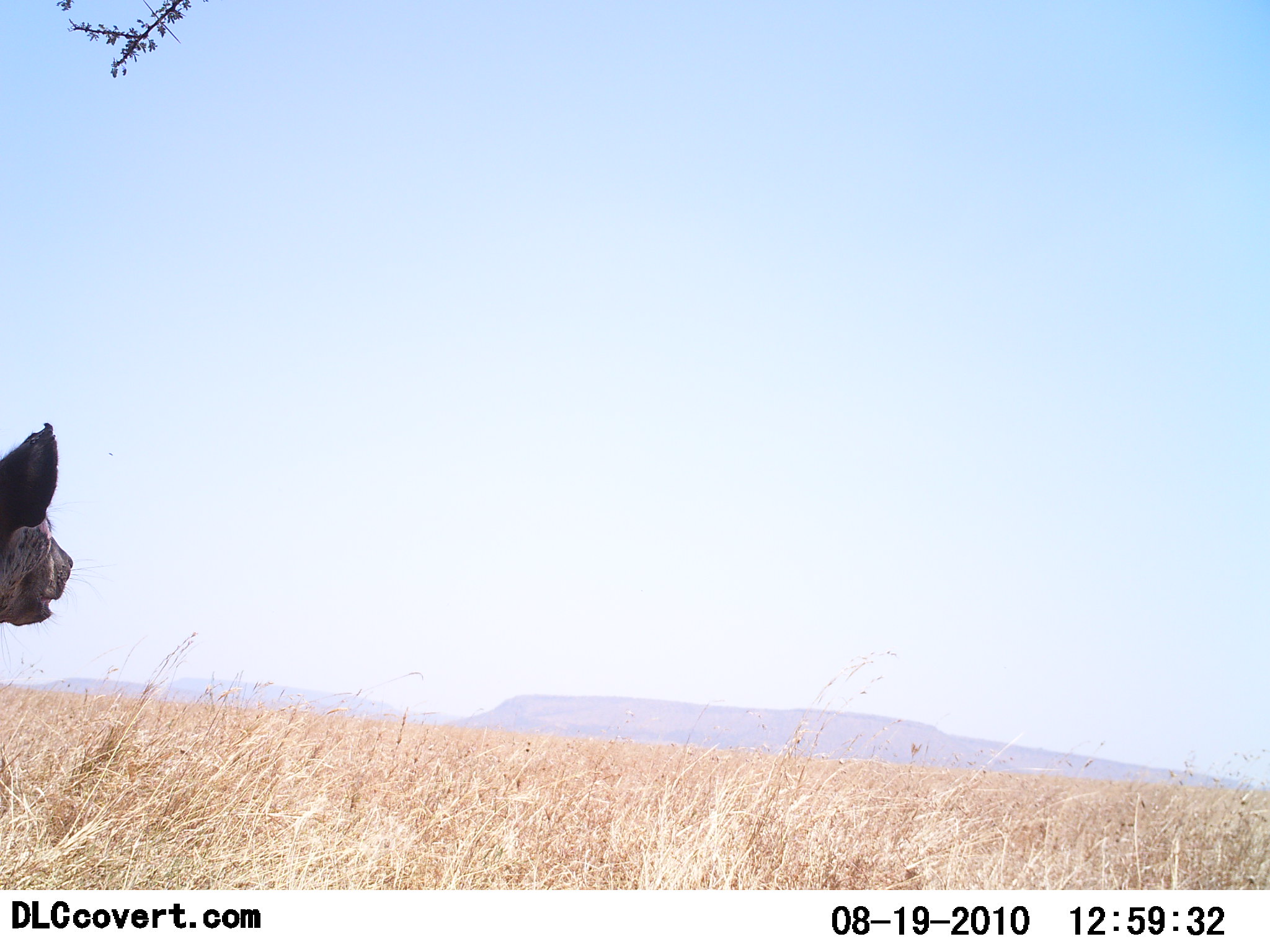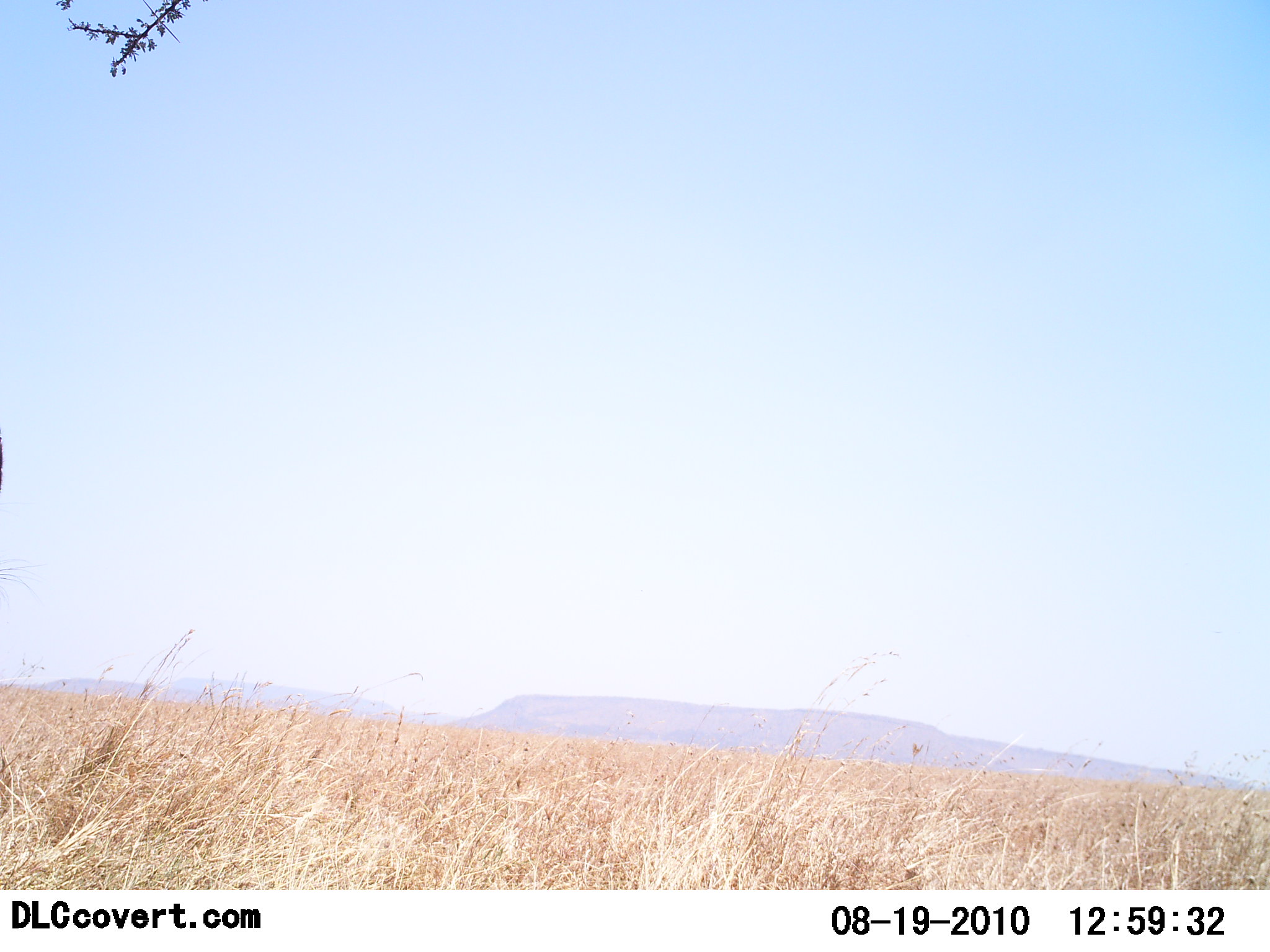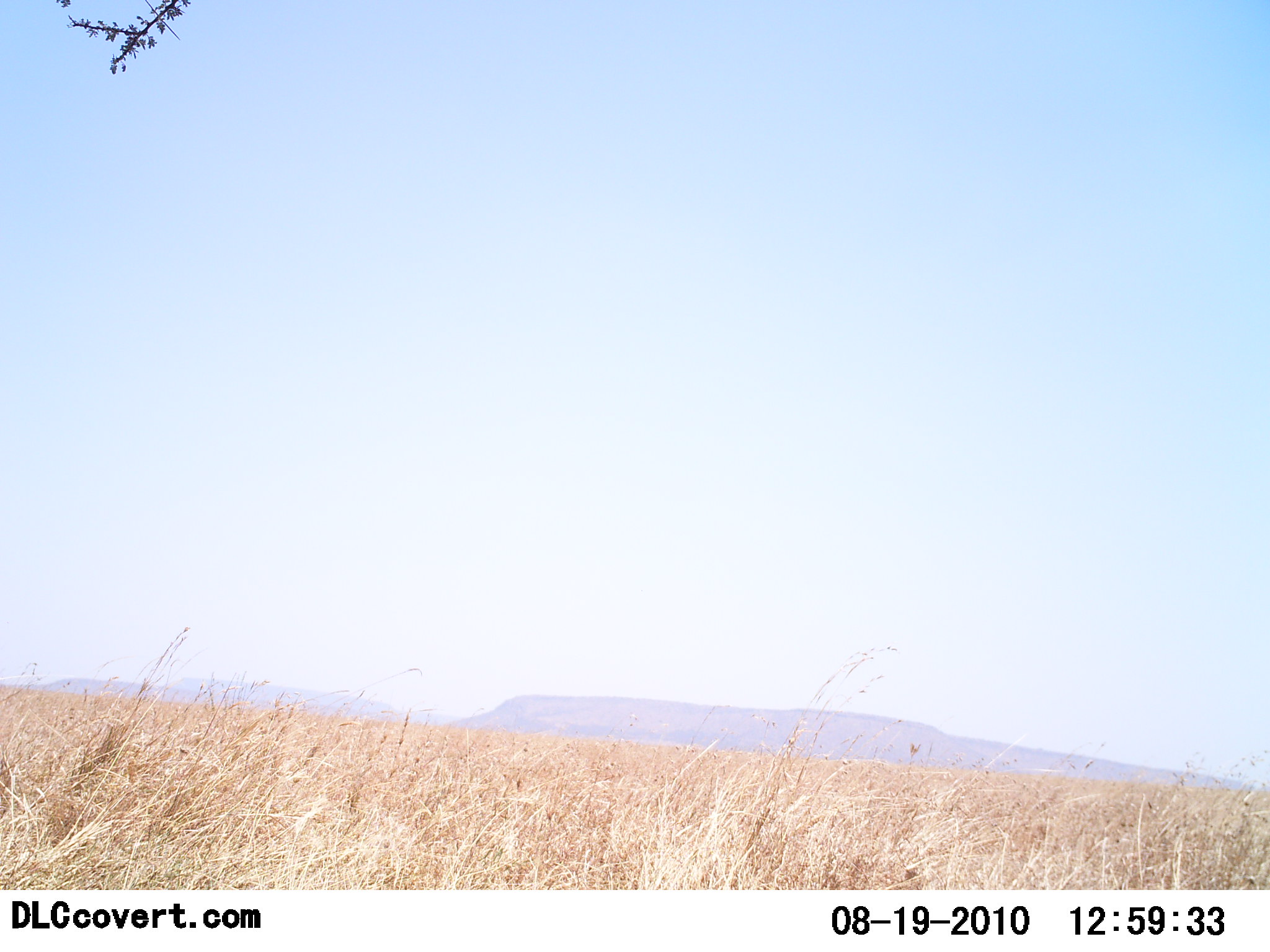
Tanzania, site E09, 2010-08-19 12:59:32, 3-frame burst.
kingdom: Animalia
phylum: Chordata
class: Mammalia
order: Carnivora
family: Hyaenidae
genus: Crocuta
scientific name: Crocuta crocuta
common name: spotted hyena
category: hyenaspotted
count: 1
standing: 43%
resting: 21%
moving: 43%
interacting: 0%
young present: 0%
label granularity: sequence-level